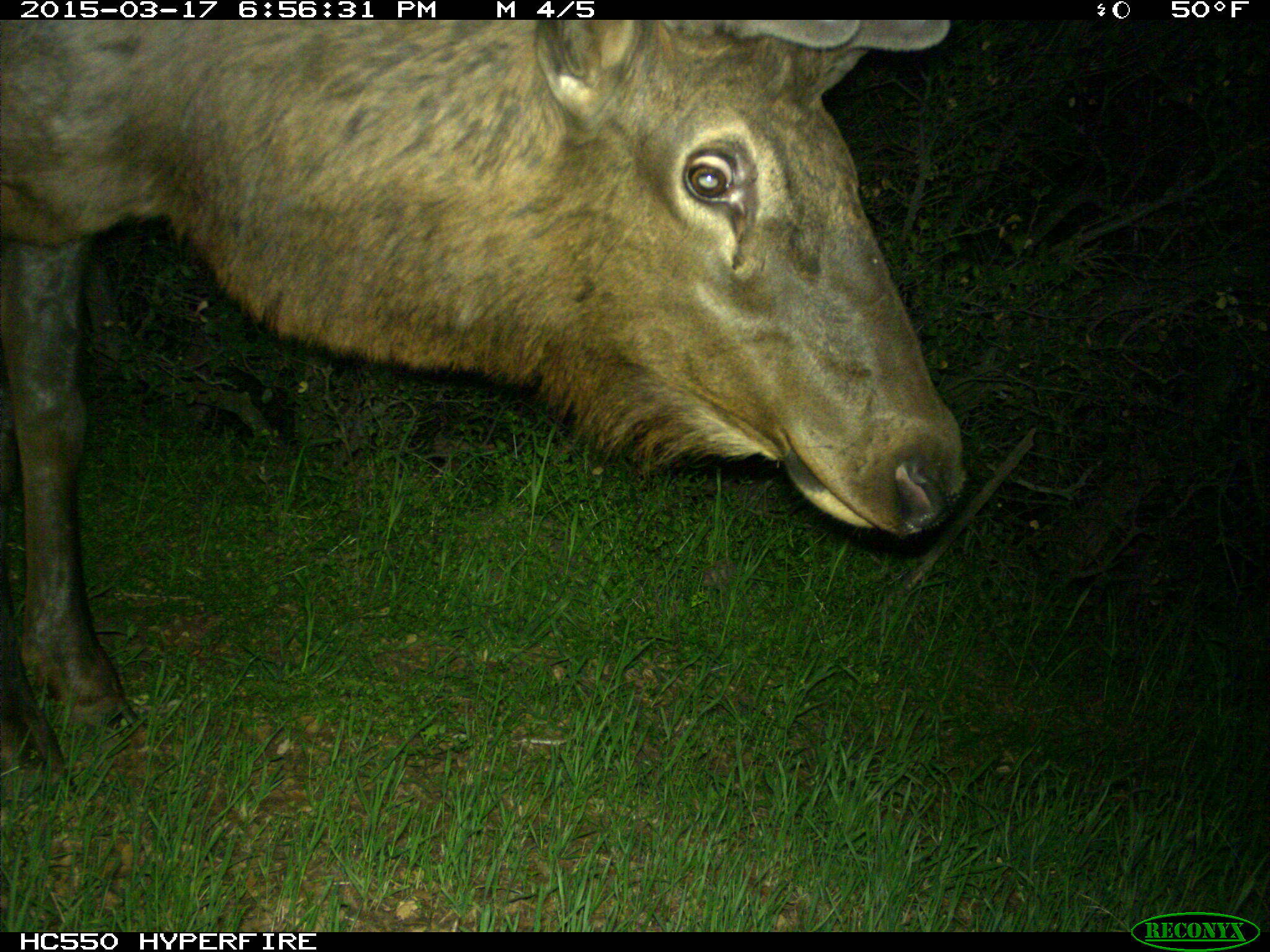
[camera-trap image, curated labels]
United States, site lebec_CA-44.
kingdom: Animalia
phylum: Chordata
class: Mammalia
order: Artiodactyla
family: Cervidae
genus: Cervus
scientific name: Cervus canadensis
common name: elk